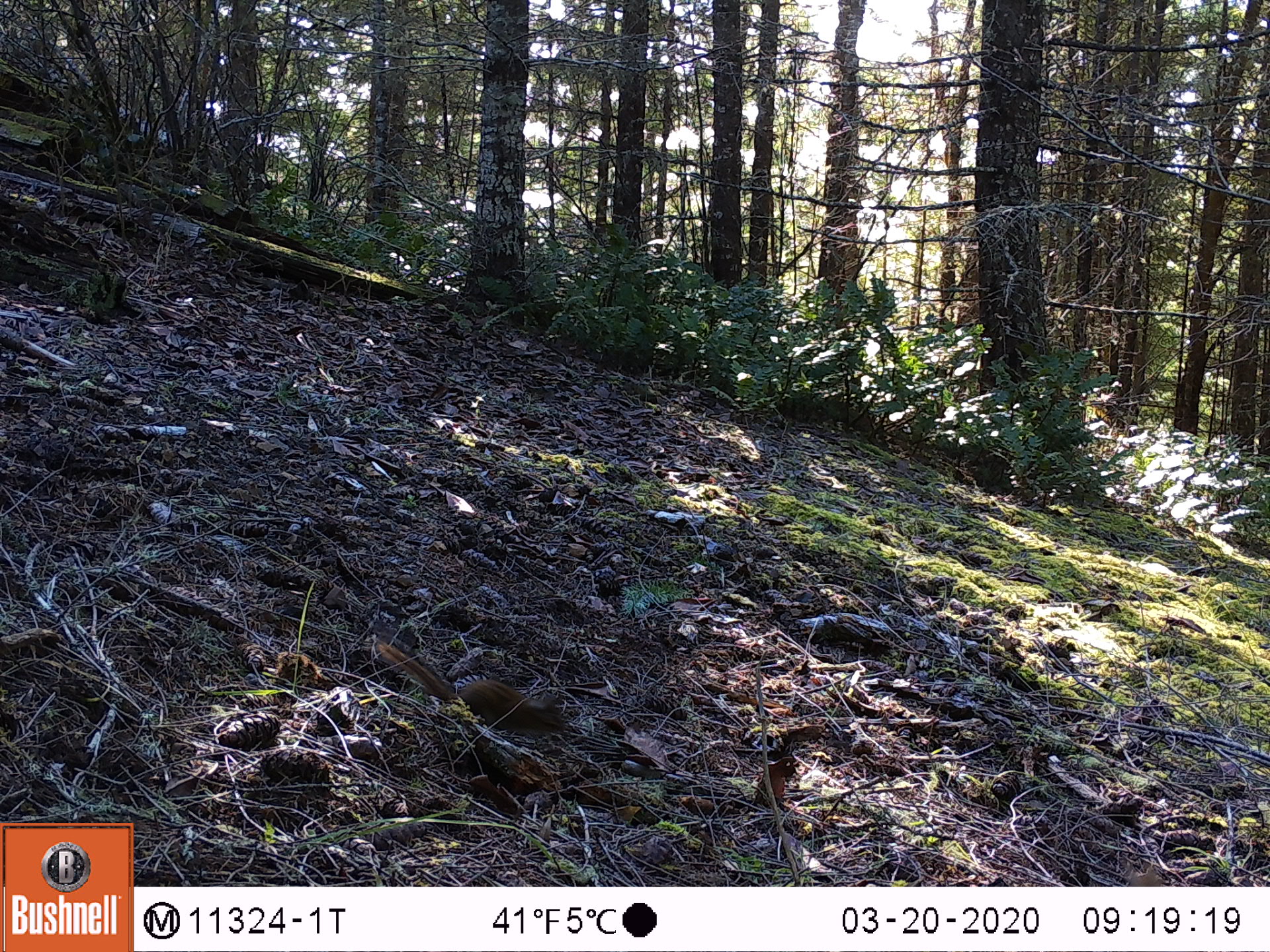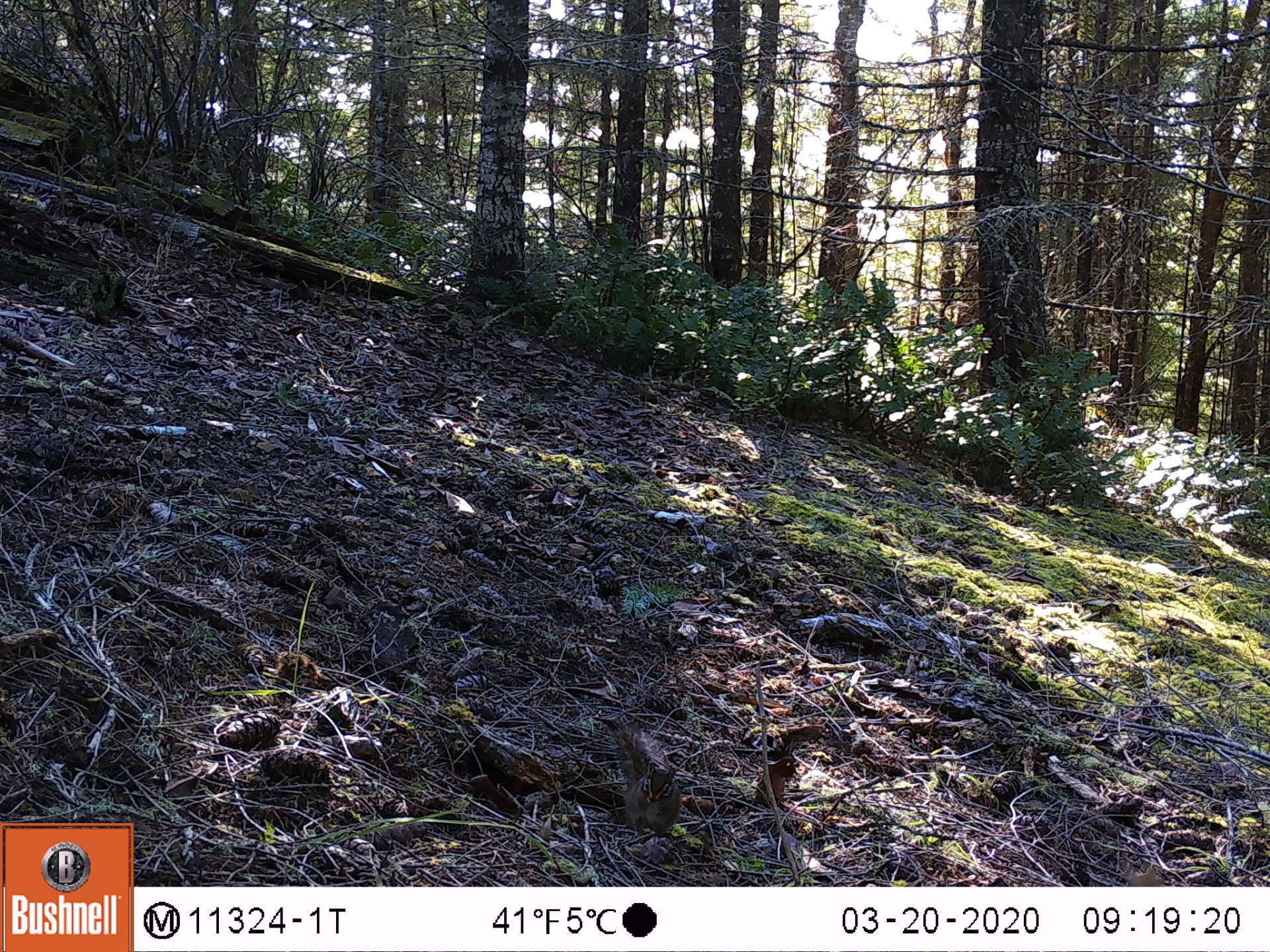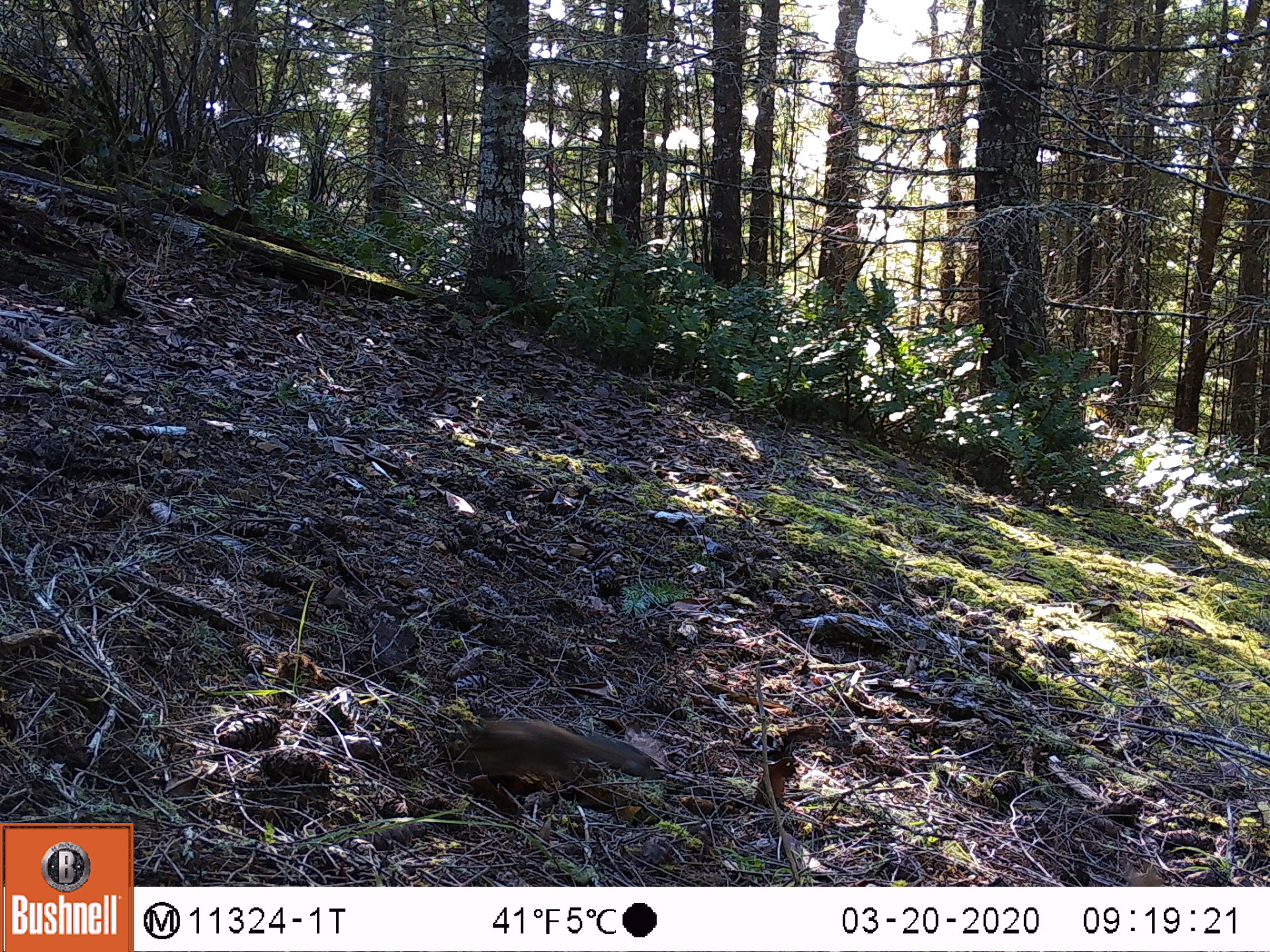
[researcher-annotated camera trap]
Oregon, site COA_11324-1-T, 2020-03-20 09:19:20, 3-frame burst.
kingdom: Animalia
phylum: Chordata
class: Mammalia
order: Rodentia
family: Sciuridae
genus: Neotamias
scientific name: Neotamias townsendii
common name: townsend's chipmunk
Townsend's chipmunk (Neotamias townsendii).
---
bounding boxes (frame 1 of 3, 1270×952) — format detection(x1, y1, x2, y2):
townsend's chipmunk: detection(375, 637, 569, 740)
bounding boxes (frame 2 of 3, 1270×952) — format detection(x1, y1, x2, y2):
townsend's chipmunk: detection(602, 716, 685, 839)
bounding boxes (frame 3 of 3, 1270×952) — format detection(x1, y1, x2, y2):
townsend's chipmunk: detection(464, 711, 656, 786)